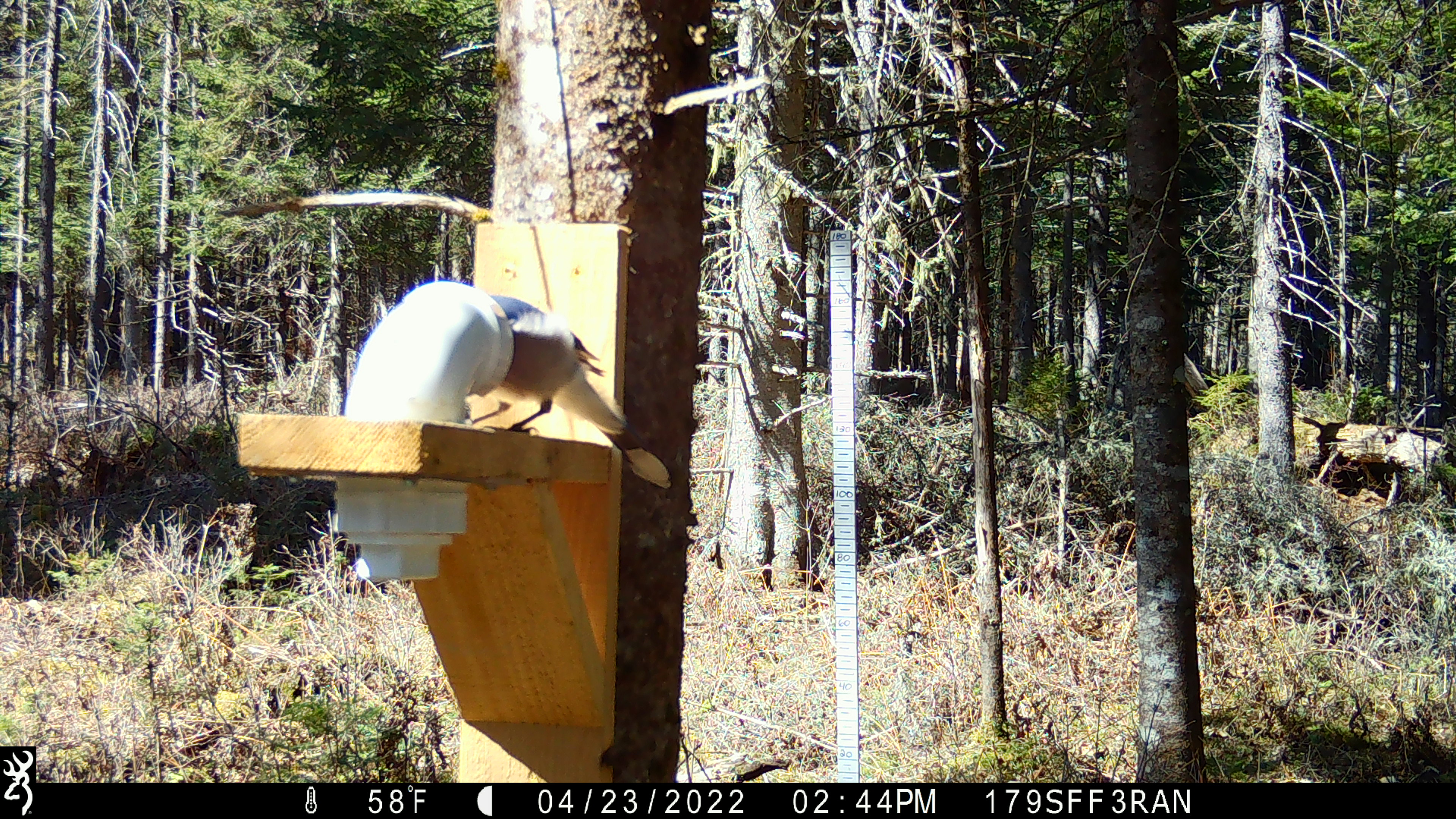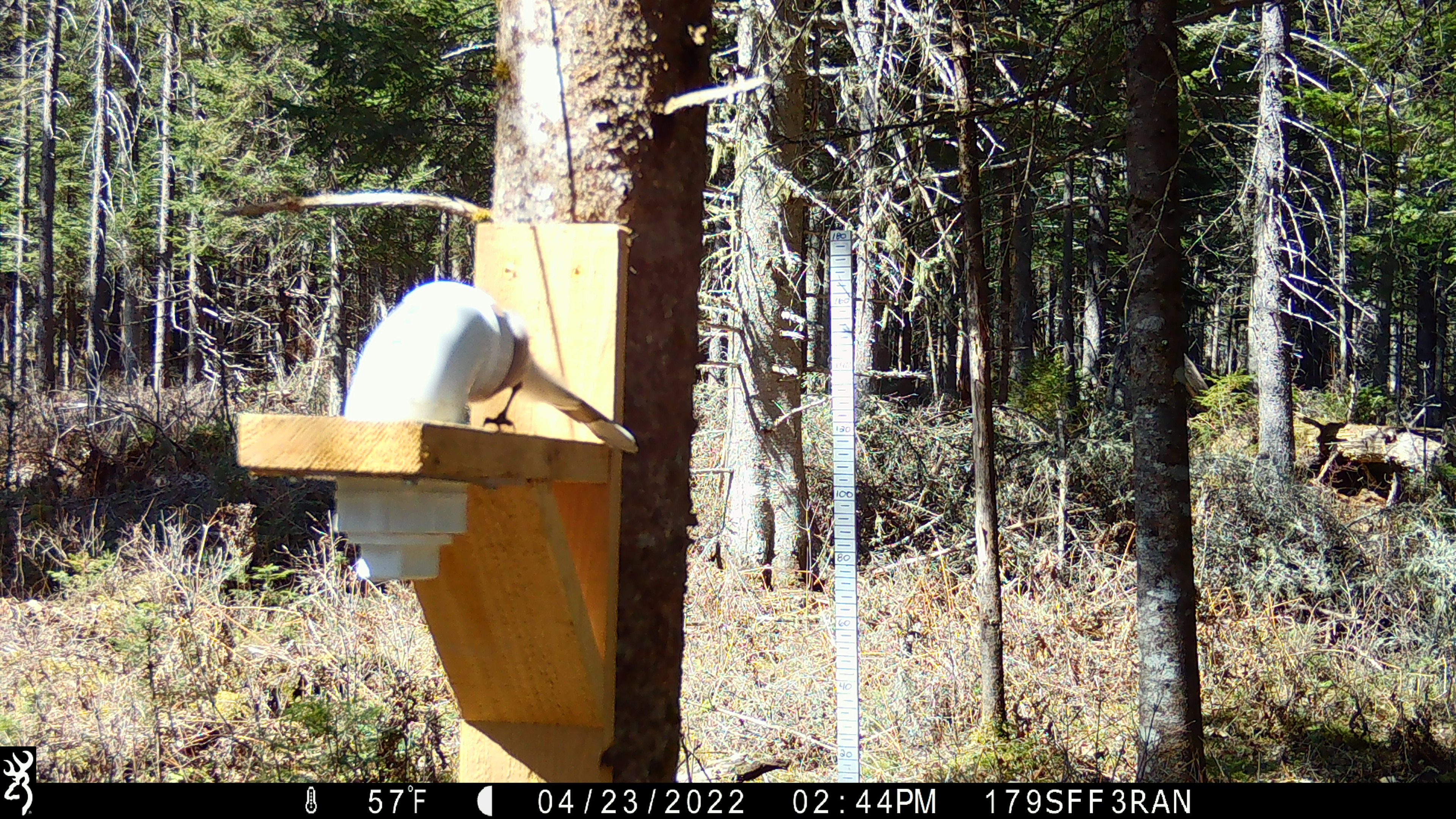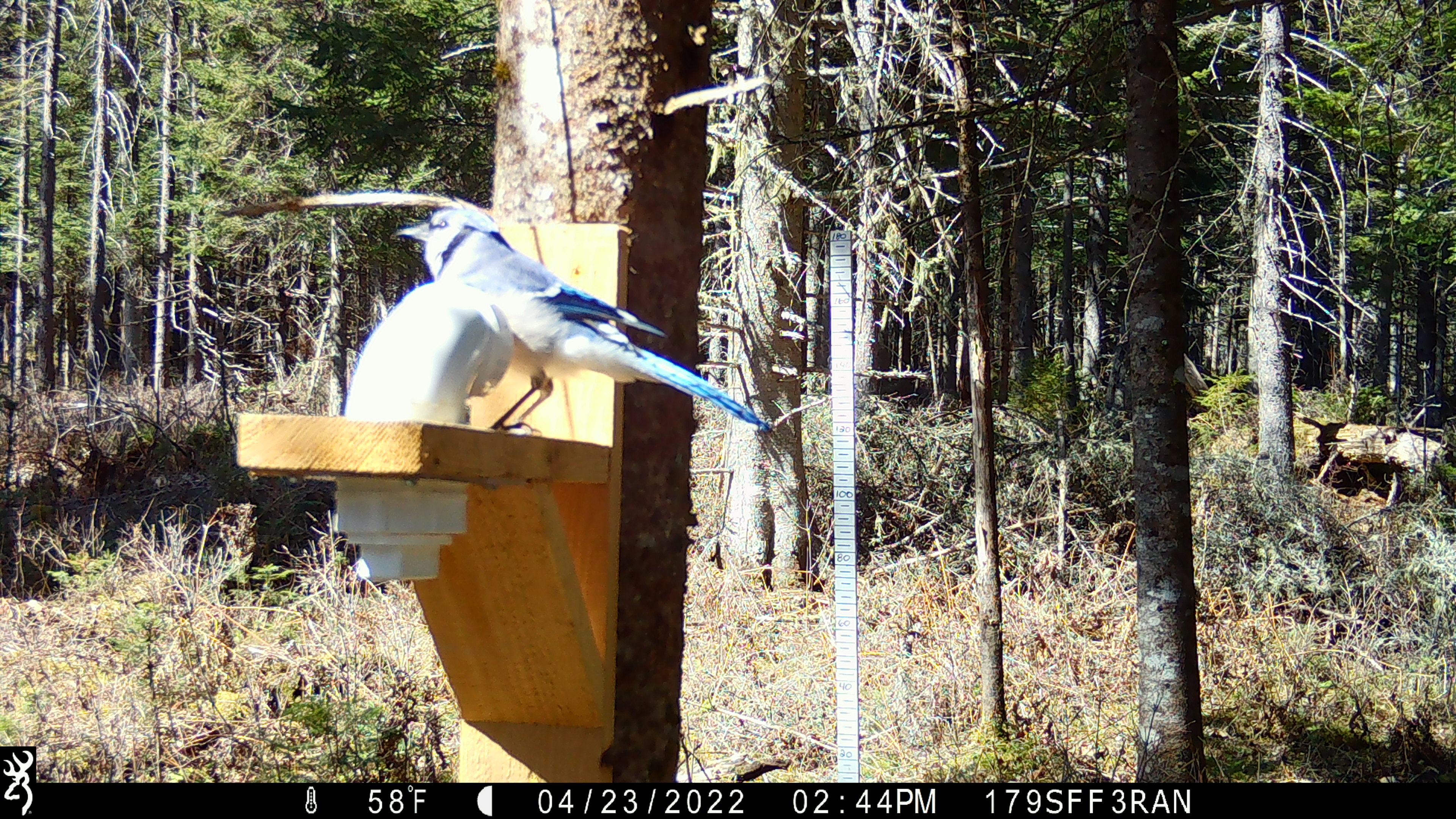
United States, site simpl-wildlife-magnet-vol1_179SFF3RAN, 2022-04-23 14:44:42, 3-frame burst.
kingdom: Animalia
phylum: Chordata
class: Aves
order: Passeriformes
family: Corvidae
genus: Cyanocitta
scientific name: Cyanocitta cristata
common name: blue jay